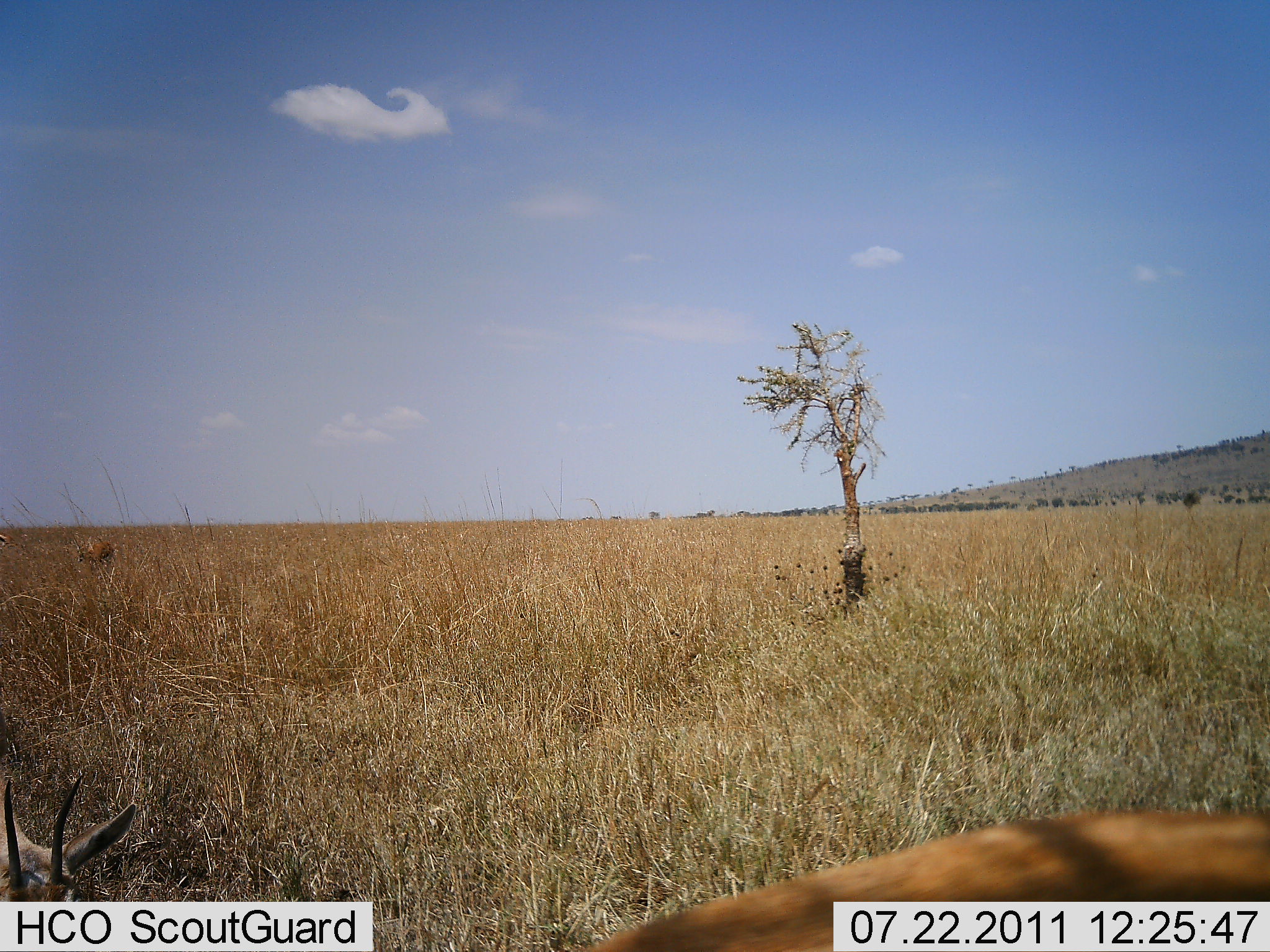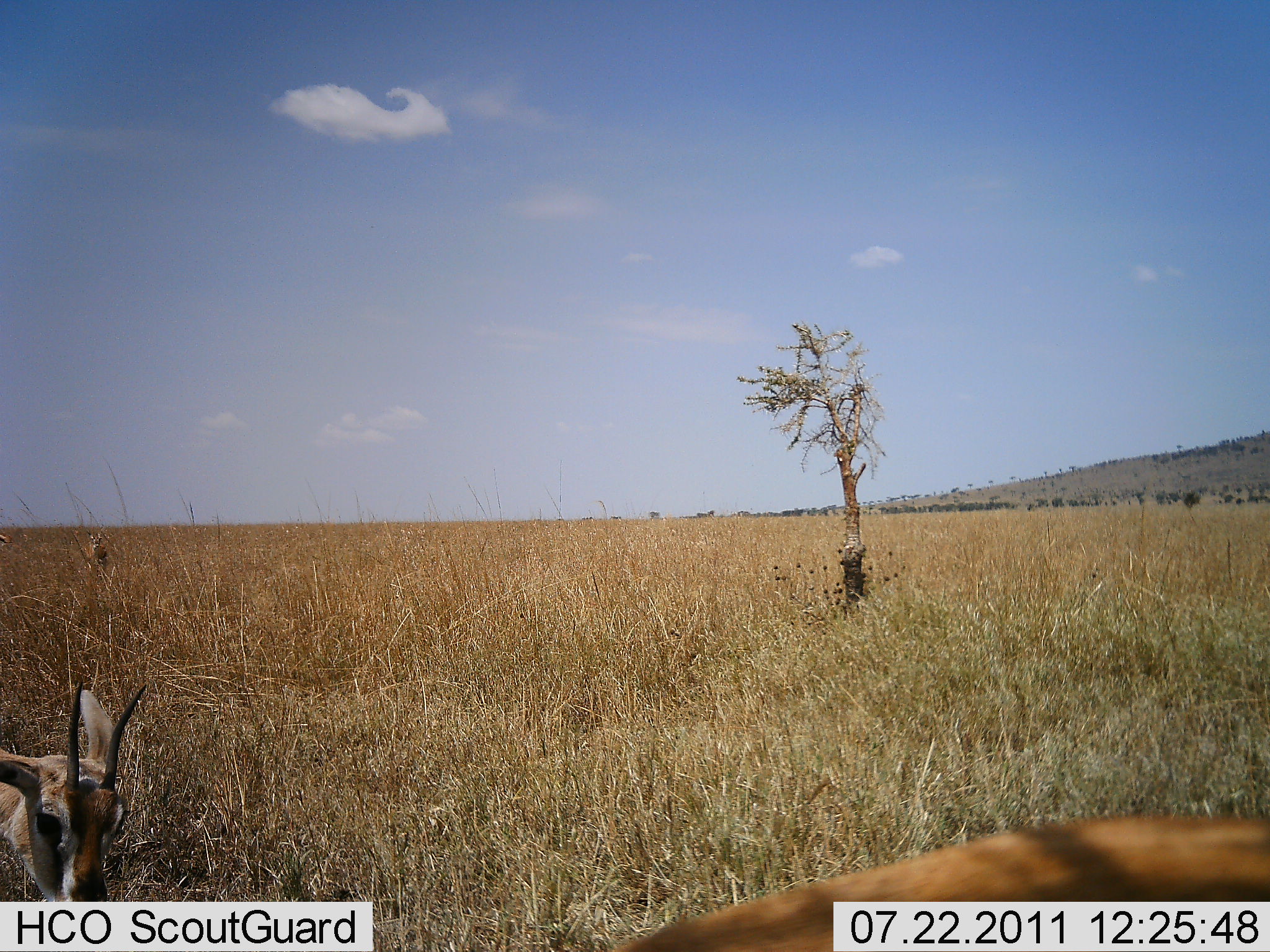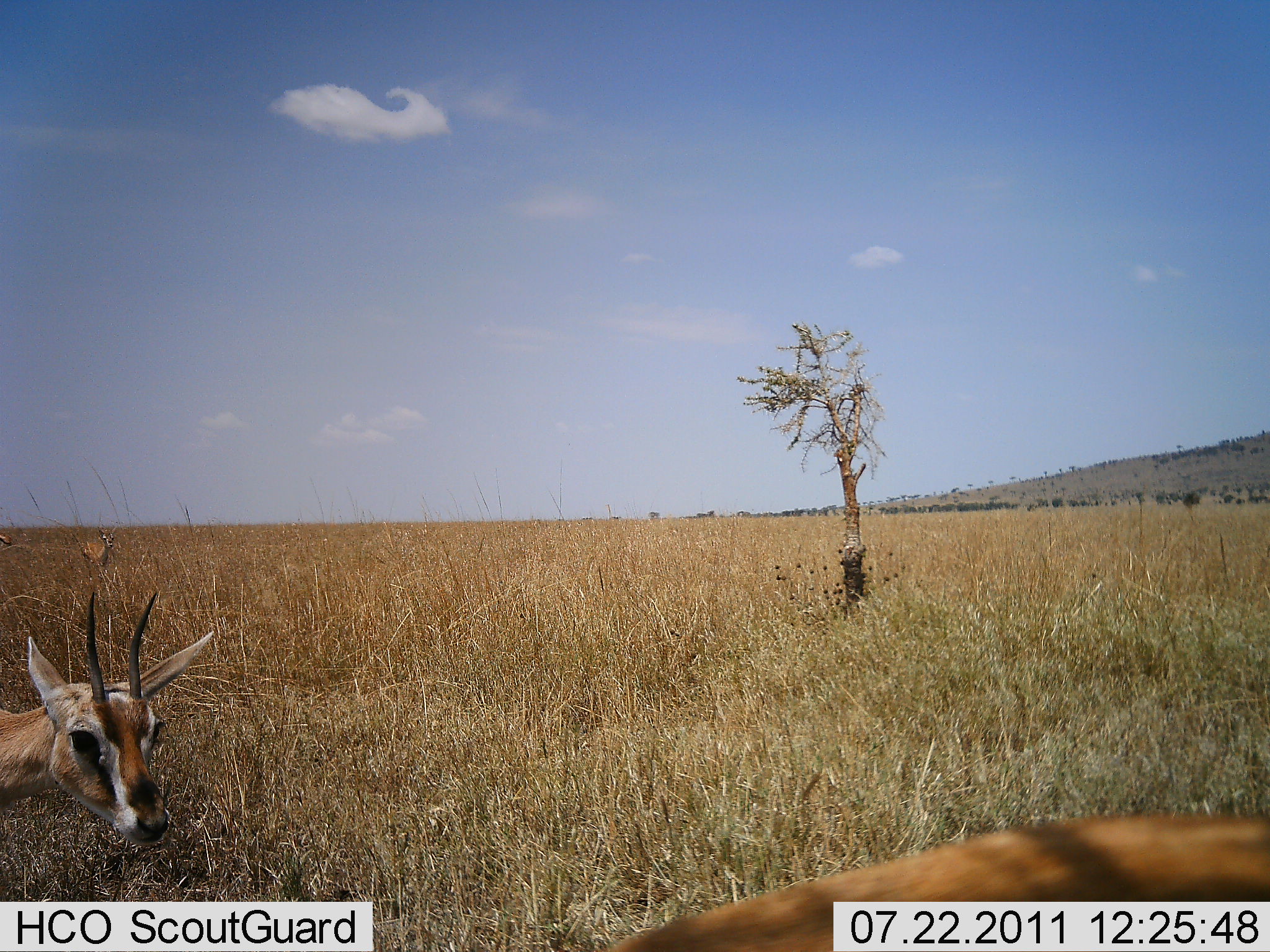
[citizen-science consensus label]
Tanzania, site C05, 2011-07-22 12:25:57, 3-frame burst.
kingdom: Animalia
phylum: Chordata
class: Mammalia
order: Artiodactyla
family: Bovidae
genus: Eudorcas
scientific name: Eudorcas thomsonii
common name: thomson's gazelle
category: gazellethomsons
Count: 2.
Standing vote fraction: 42%.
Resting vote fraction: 0%.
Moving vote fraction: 8%.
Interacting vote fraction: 0%.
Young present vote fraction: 0%.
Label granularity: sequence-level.